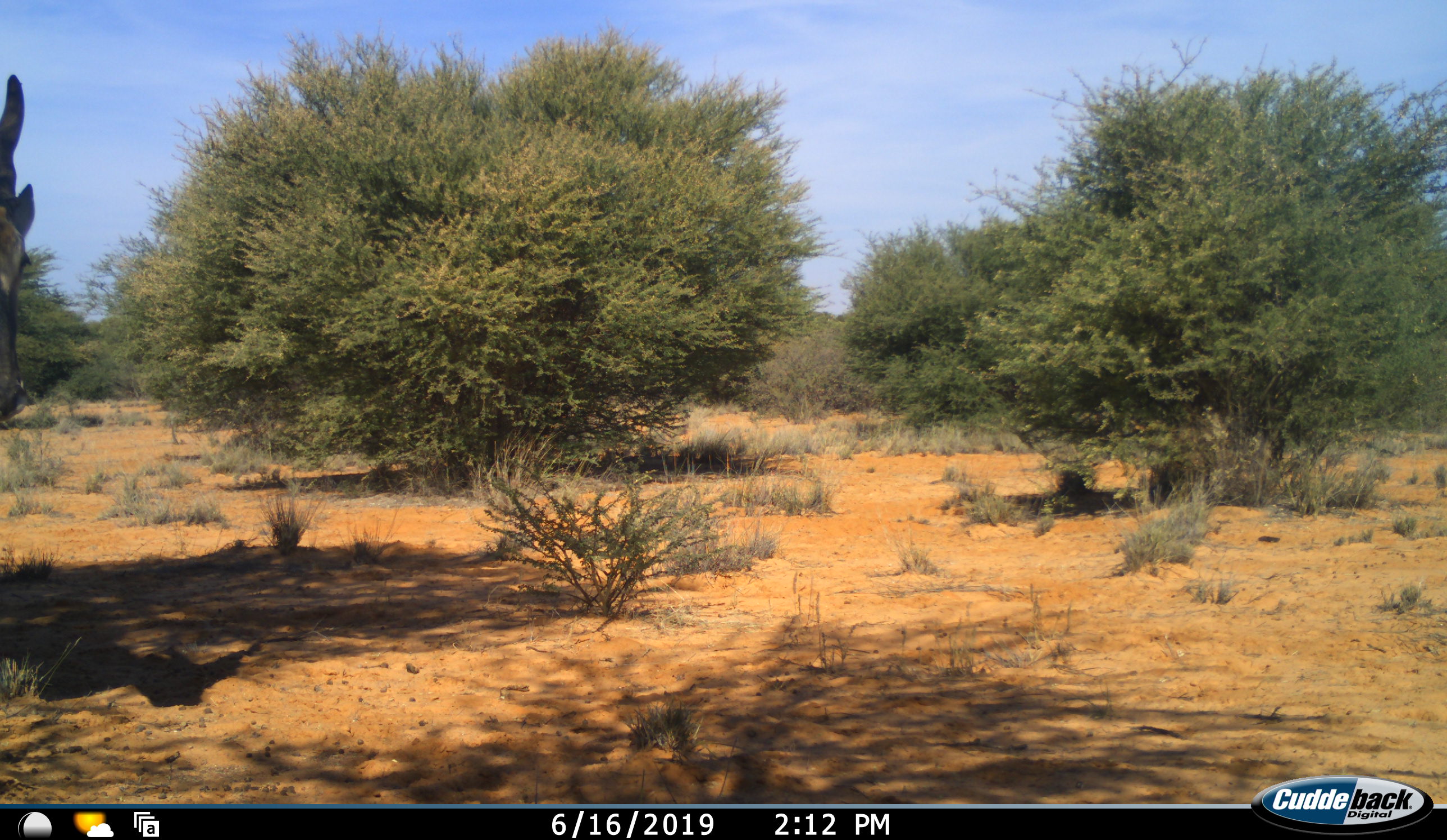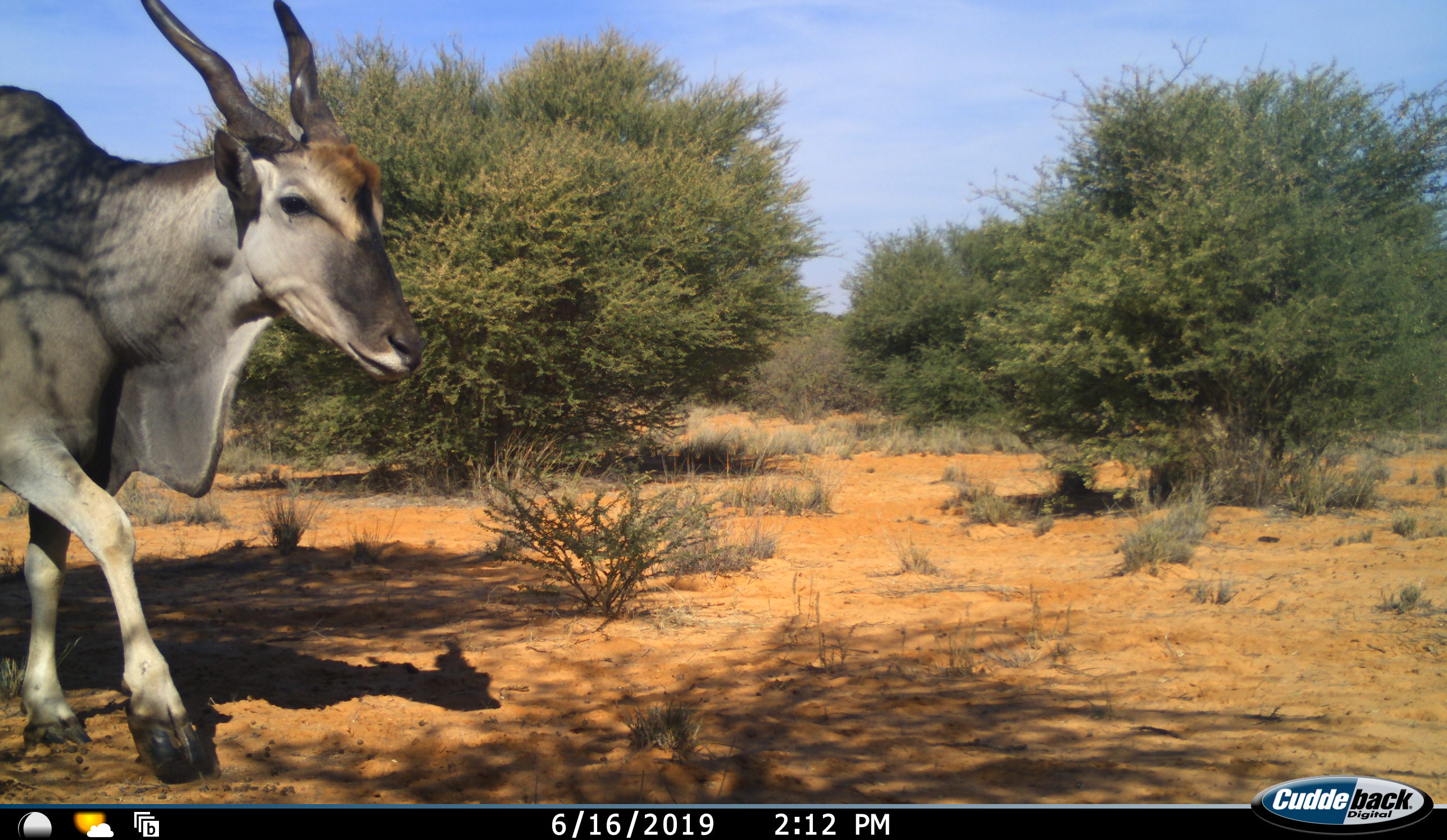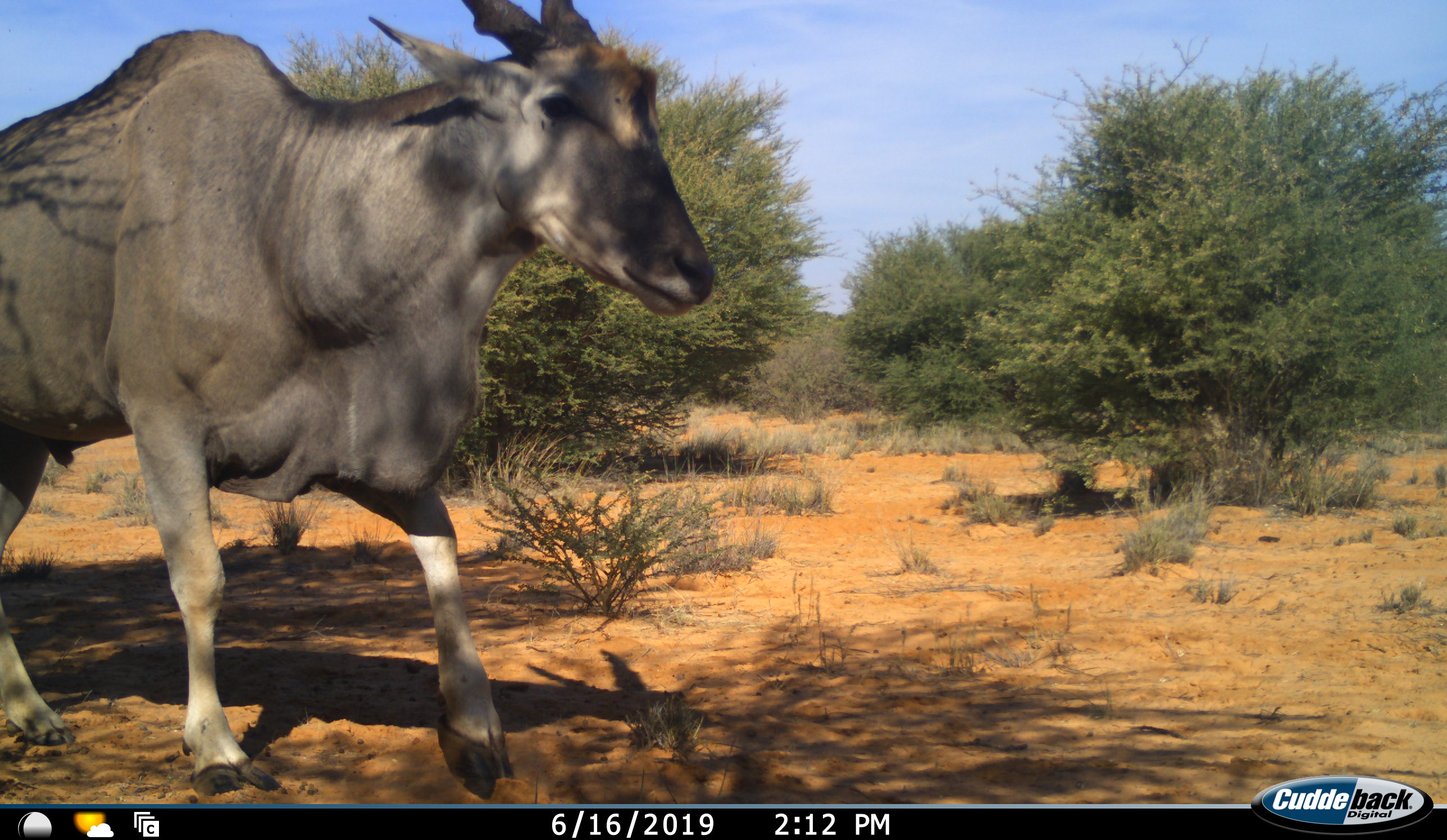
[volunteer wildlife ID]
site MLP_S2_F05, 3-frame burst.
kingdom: Animalia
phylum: Chordata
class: Mammalia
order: Artiodactyla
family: Bovidae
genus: Tragelaphus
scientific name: Tragelaphus oryx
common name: eland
Eland (Tragelaphus oryx), count 1. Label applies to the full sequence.